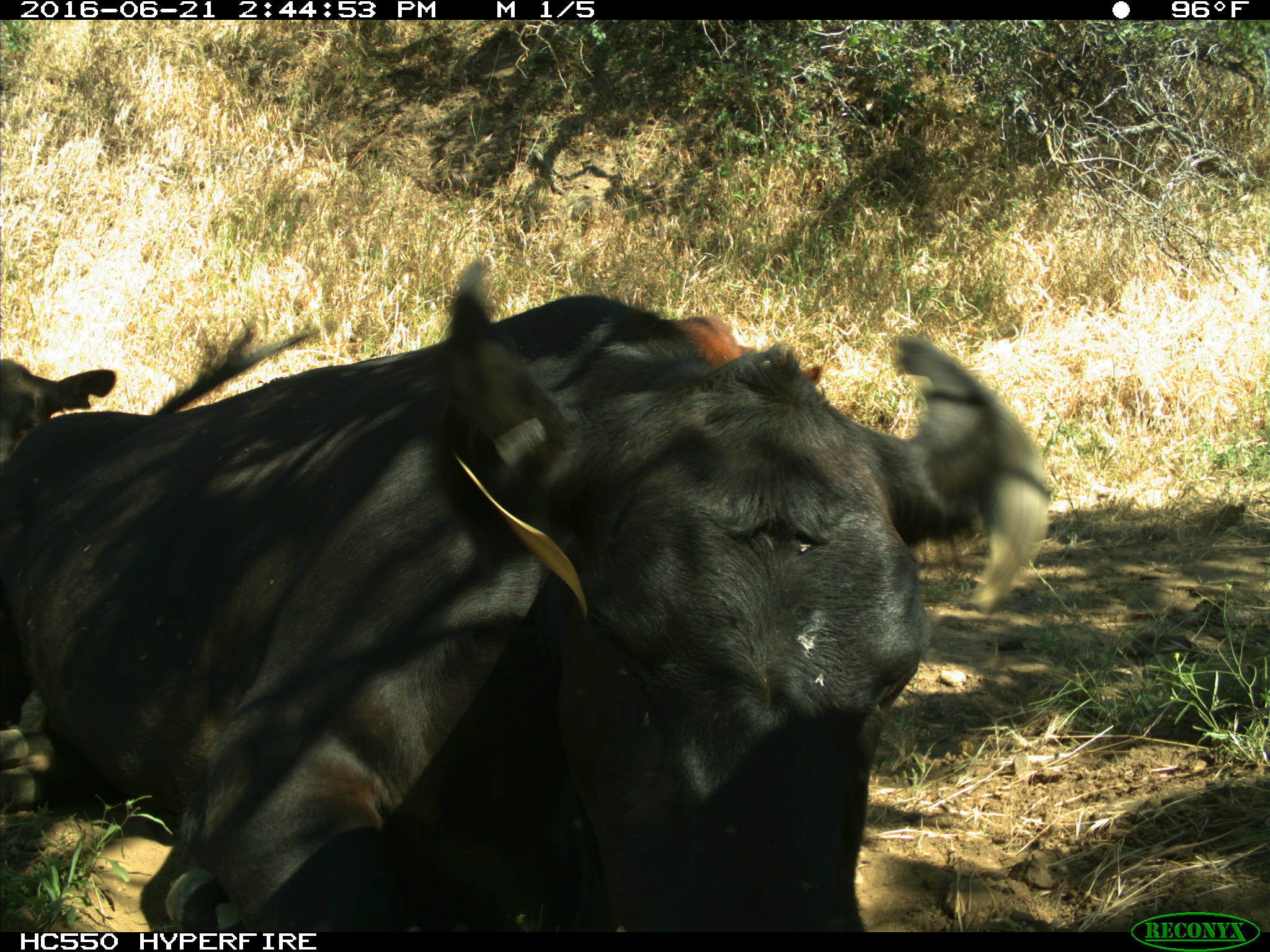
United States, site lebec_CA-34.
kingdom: Animalia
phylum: Chordata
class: Mammalia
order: Artiodactyla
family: Bovidae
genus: Bos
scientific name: Bos taurus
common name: domestic cow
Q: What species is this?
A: Bos taurus (domestic cow).